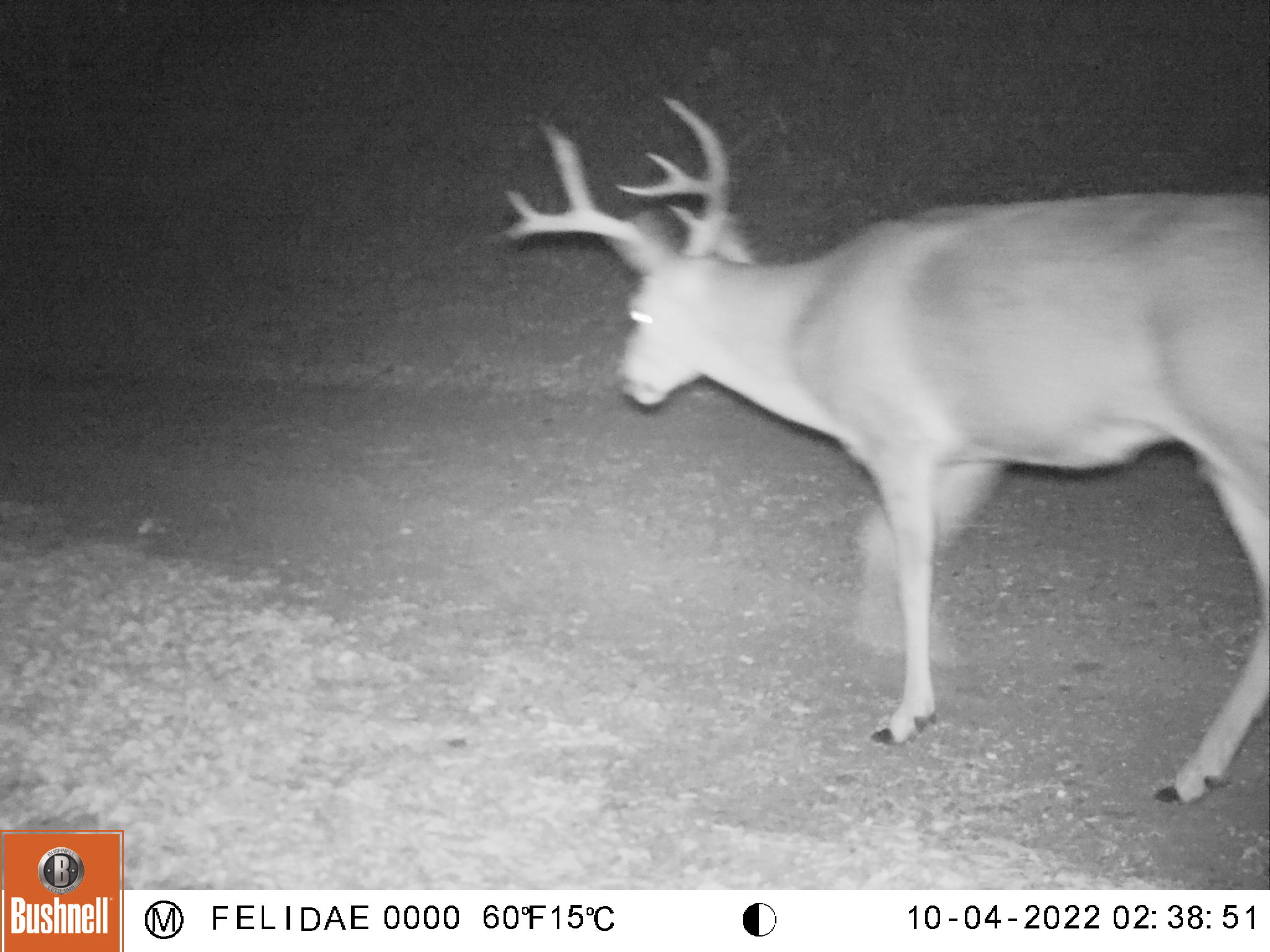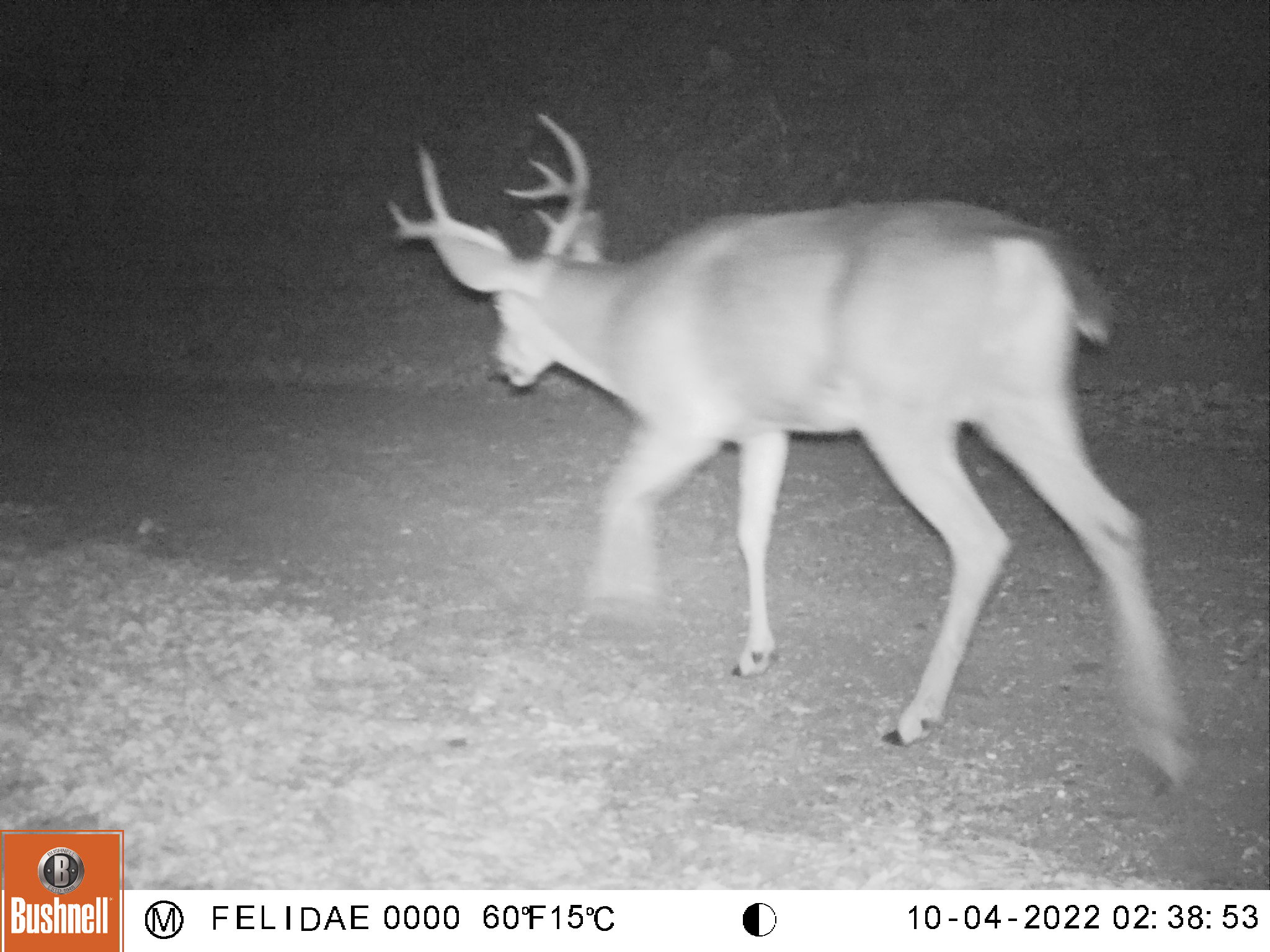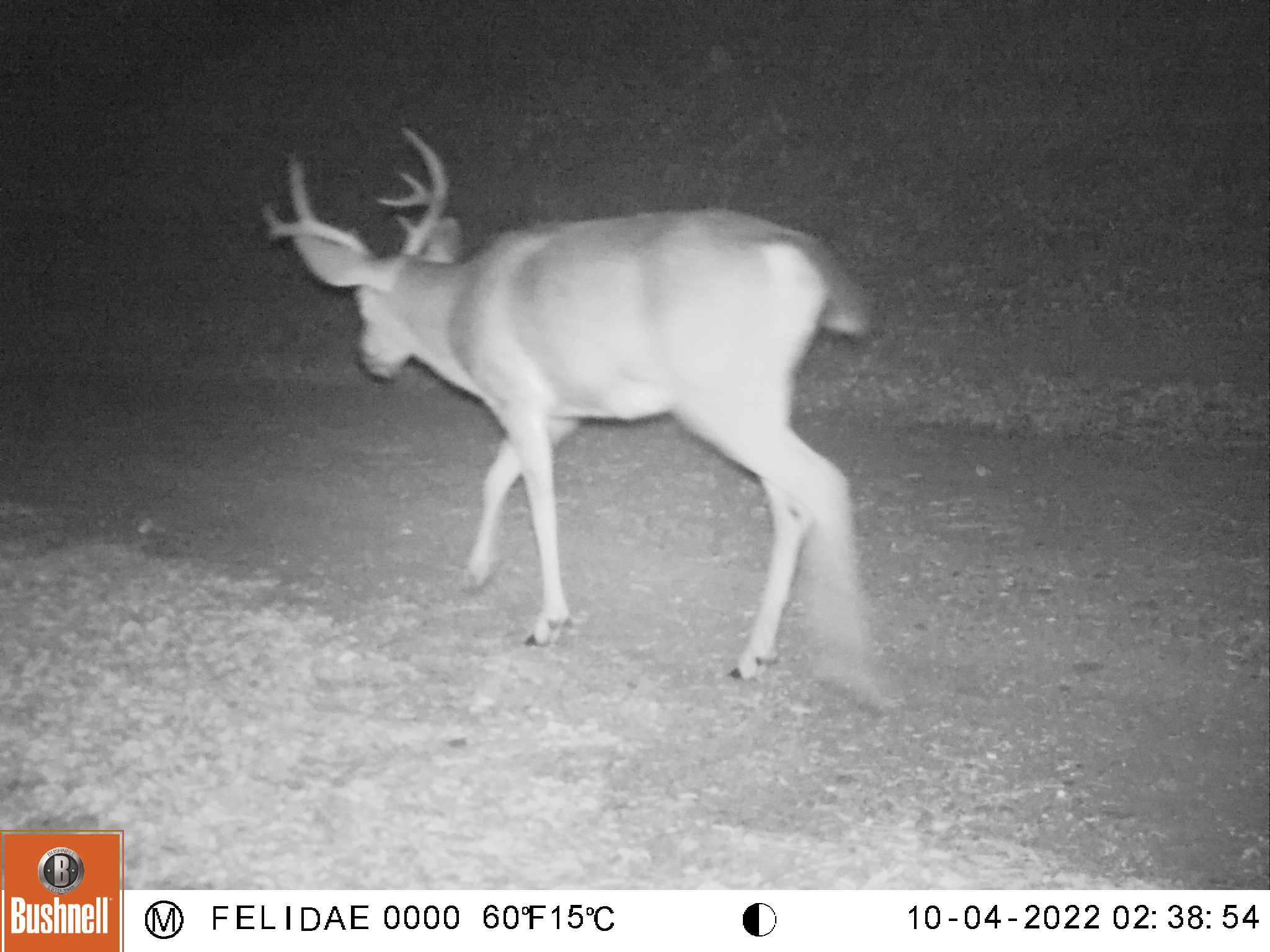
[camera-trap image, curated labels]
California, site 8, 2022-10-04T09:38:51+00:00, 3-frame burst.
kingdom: Animalia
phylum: Chordata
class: Mammalia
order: Artiodactyla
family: Cervidae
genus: Odocoileus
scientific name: Odocoileus hemionus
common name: mule deer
Mule deer (Odocoileus hemionus).